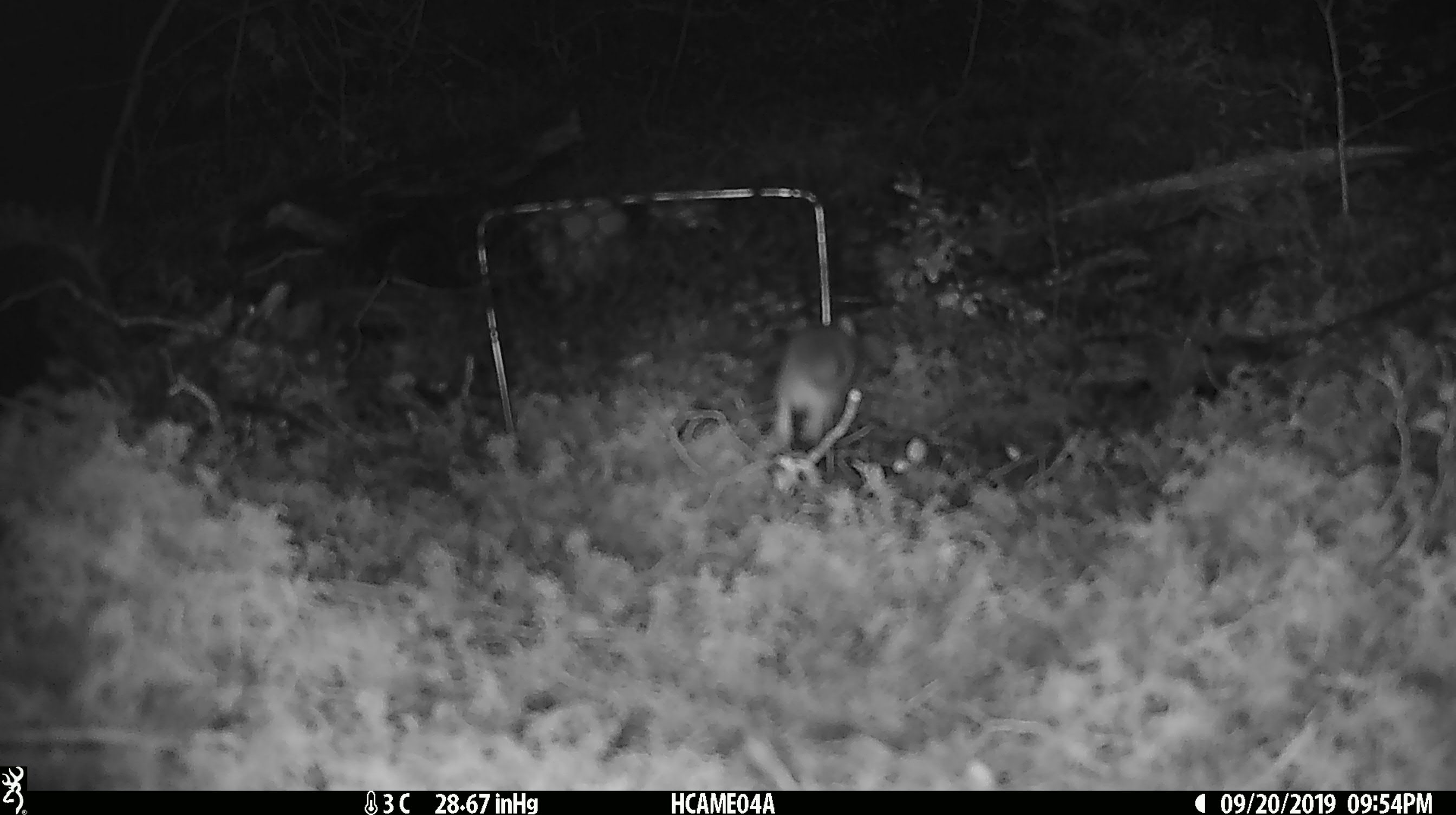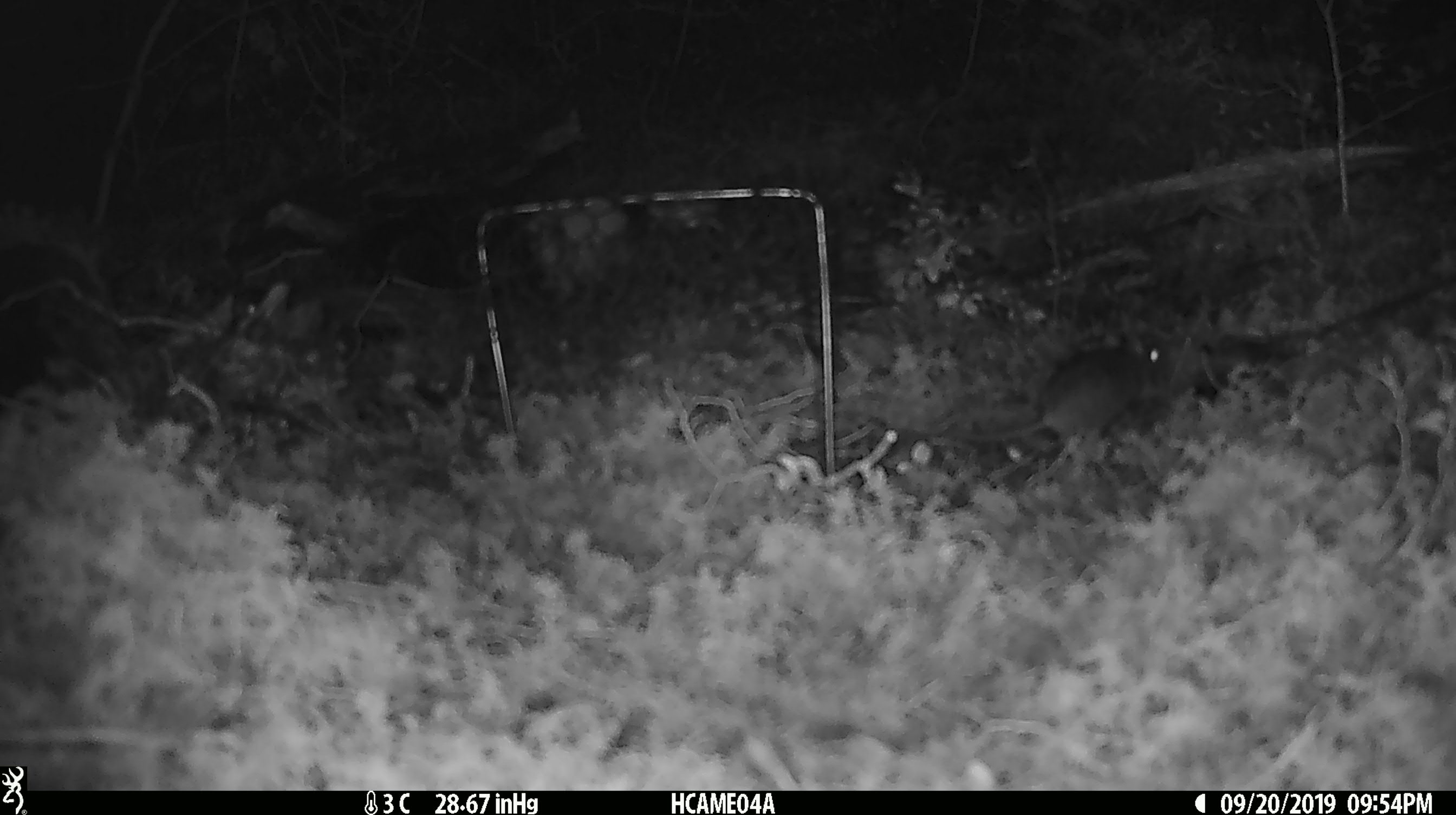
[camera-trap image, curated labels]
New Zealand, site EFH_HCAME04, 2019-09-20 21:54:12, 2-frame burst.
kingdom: Animalia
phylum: Chordata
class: Mammalia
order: Rodentia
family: Muridae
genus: Mus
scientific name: Mus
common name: mouse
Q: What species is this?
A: Mouse (Mus).